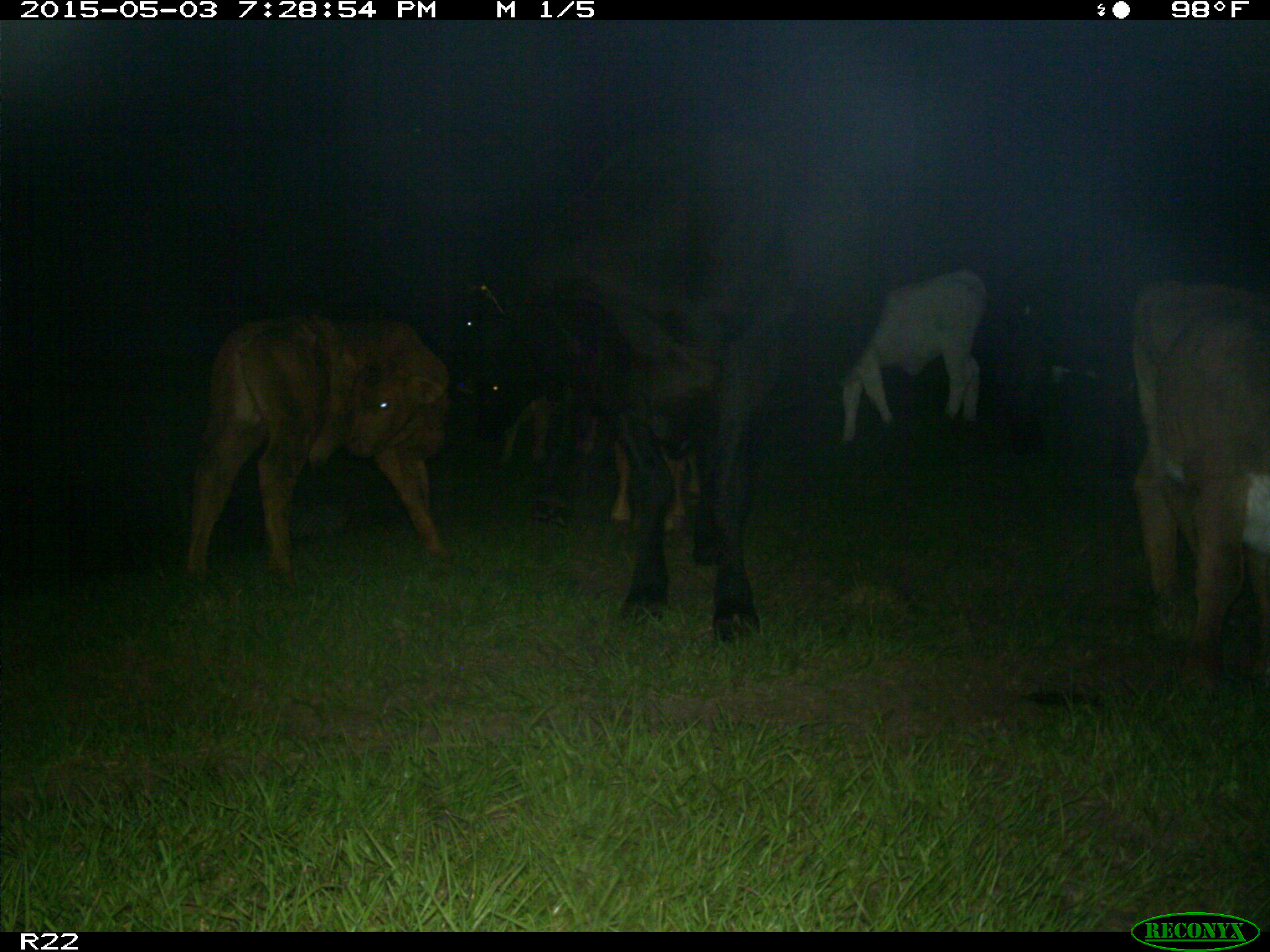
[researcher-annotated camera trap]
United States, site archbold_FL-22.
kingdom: Animalia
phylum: Chordata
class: Mammalia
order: Artiodactyla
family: Bovidae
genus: Bos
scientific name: Bos taurus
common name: domestic cow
Bos taurus (domestic cow).